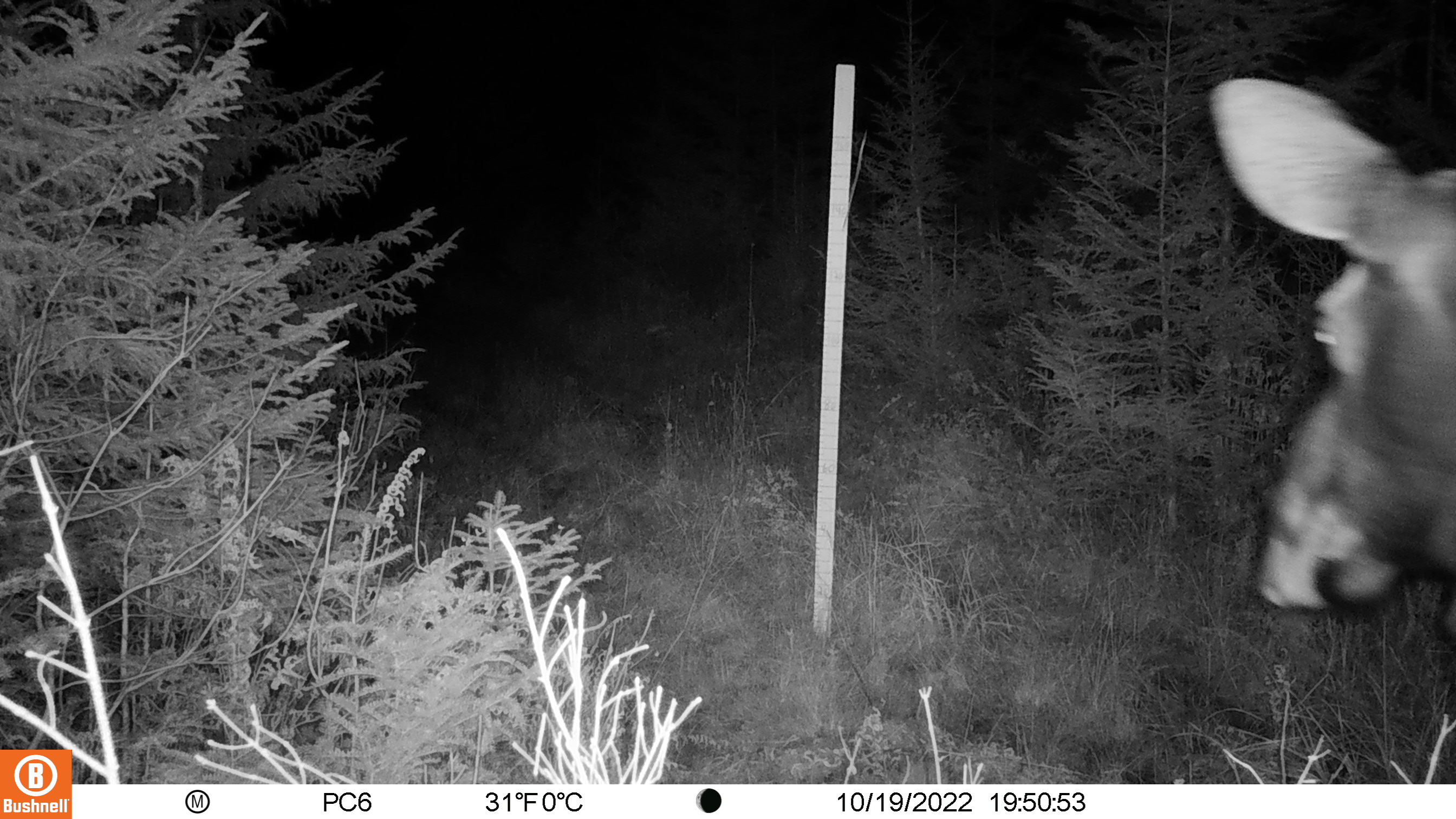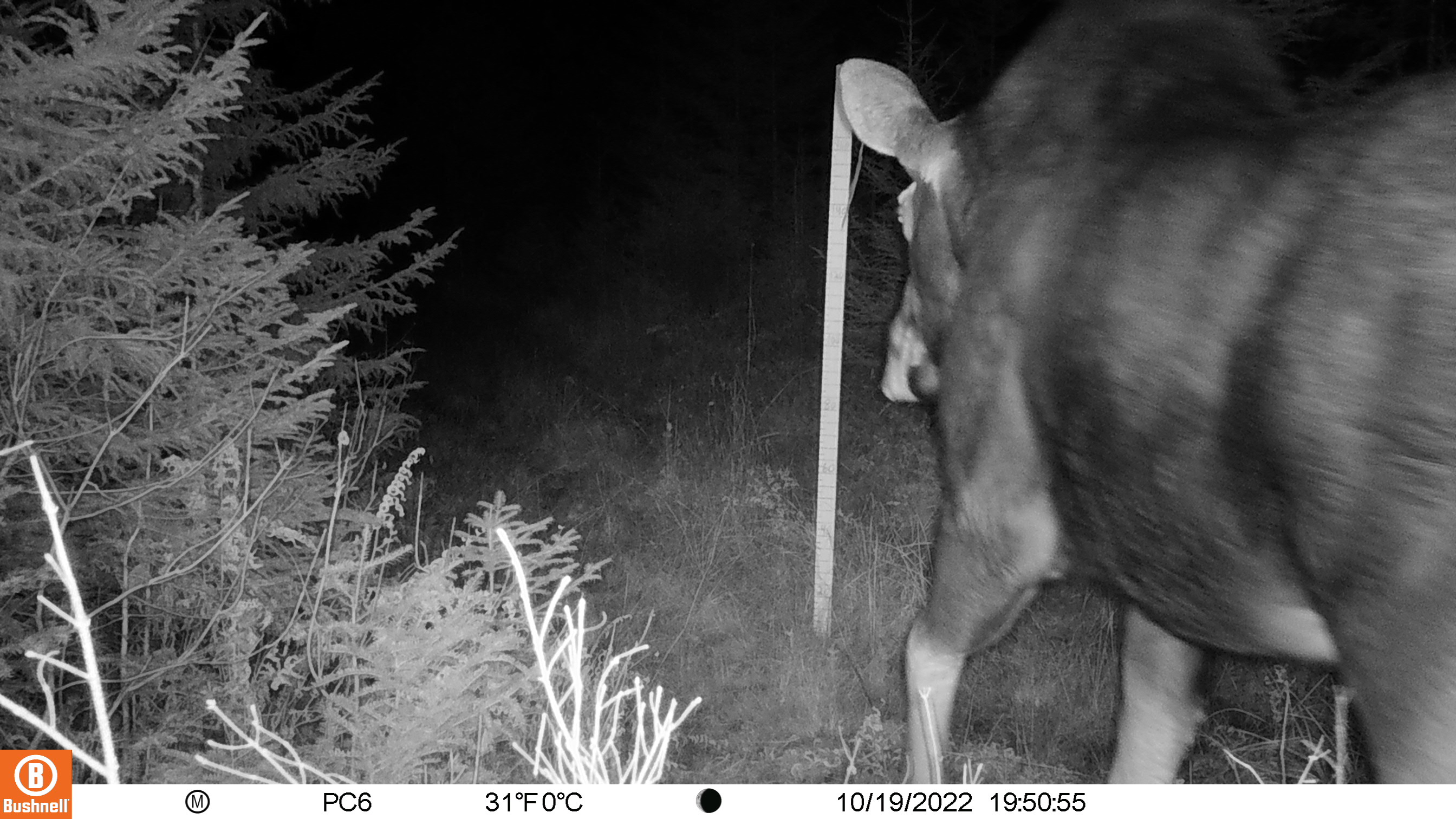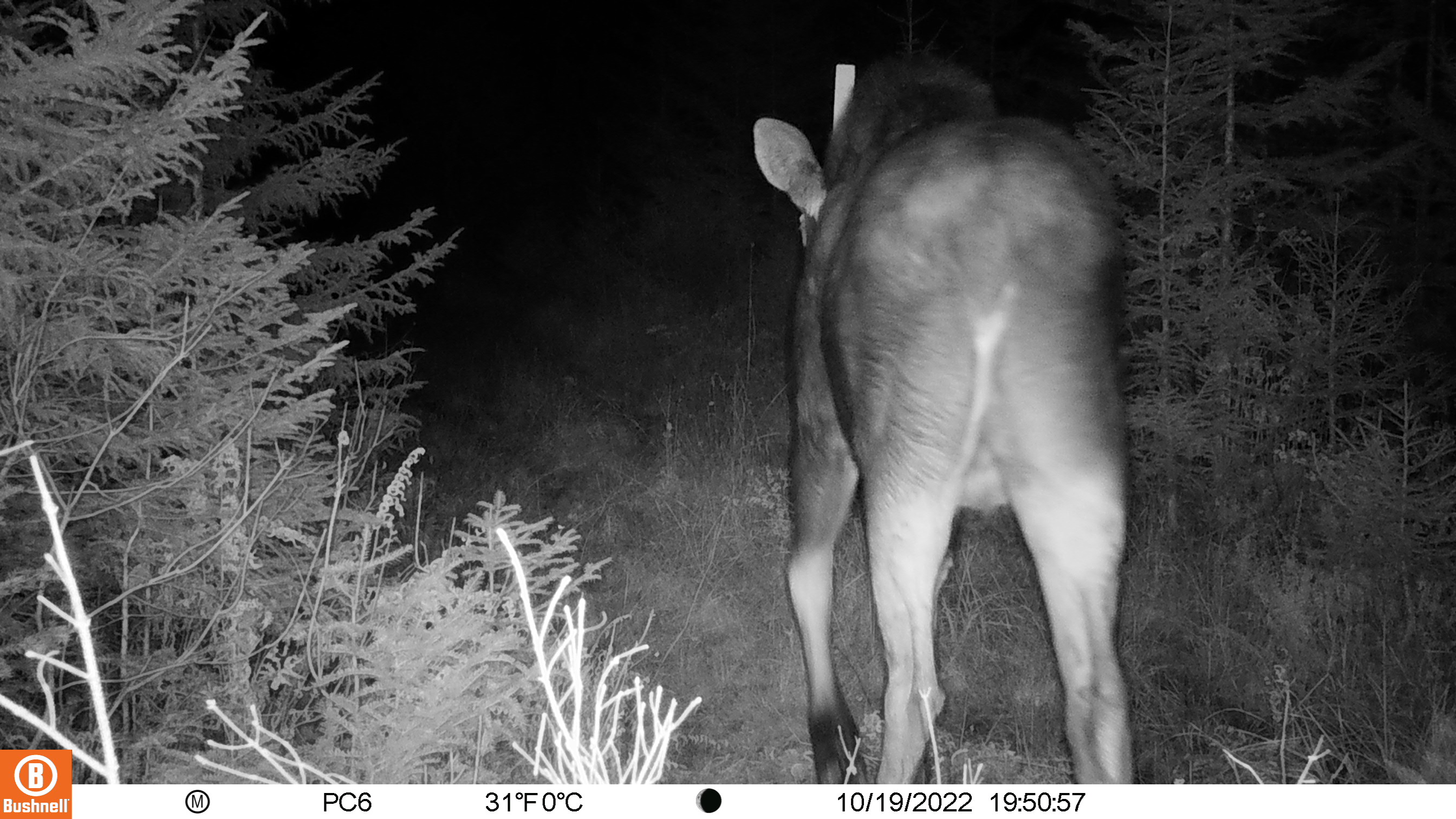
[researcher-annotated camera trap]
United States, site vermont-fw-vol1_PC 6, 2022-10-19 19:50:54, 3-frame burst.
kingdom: Animalia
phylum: Chordata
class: Mammalia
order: Artiodactyla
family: Cervidae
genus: Alces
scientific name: Alces alces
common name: moose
Moose (Alces alces).